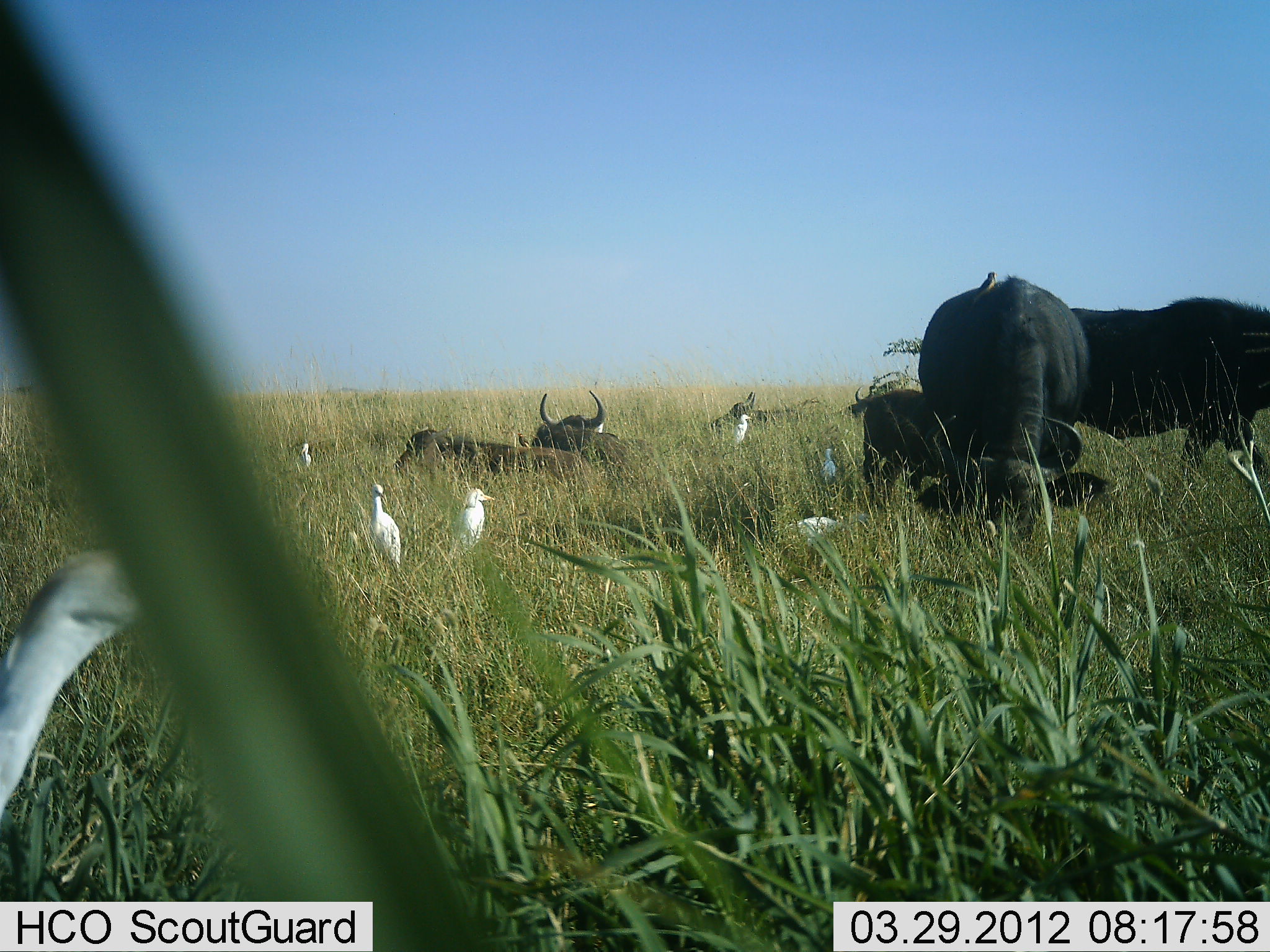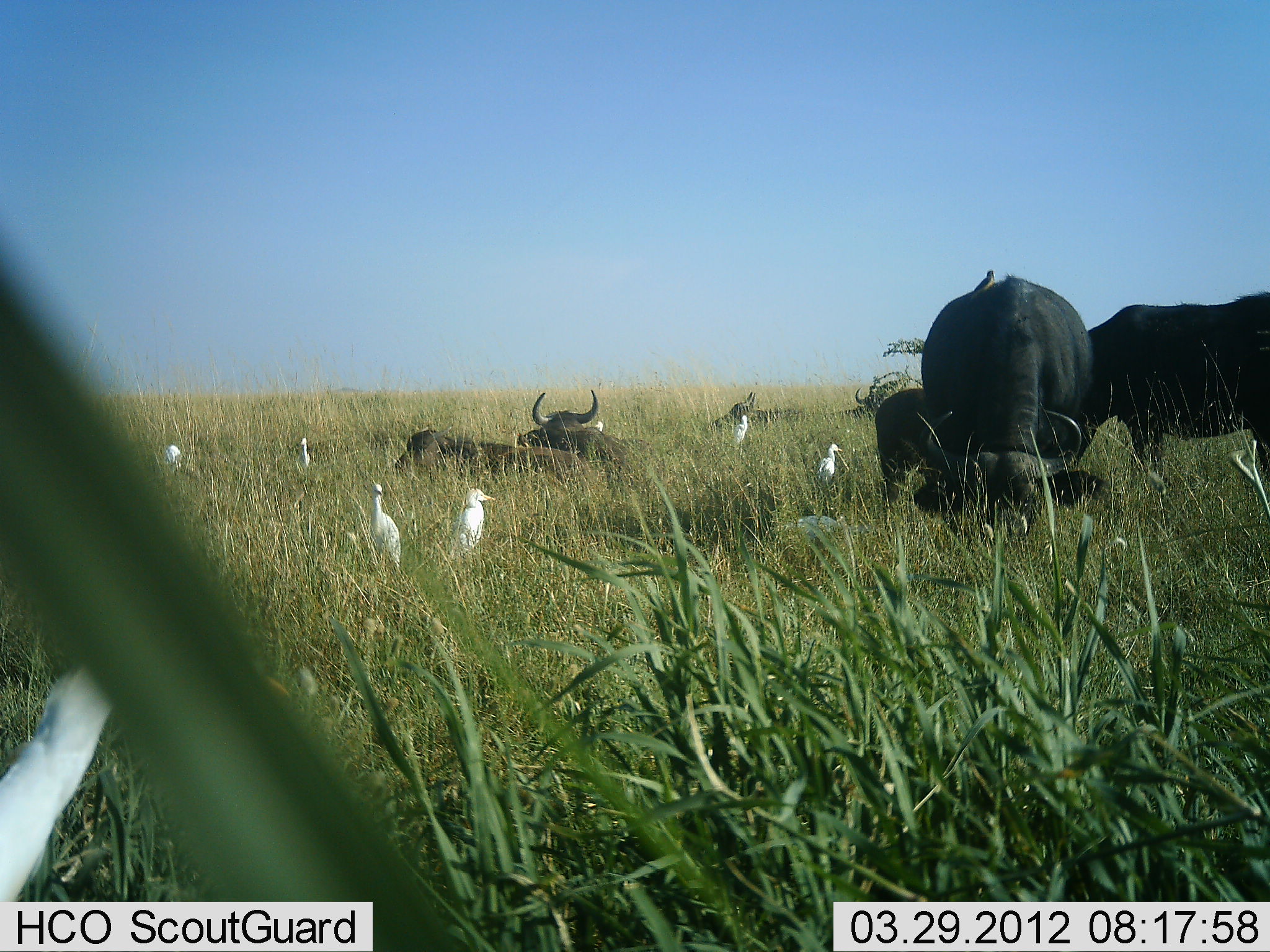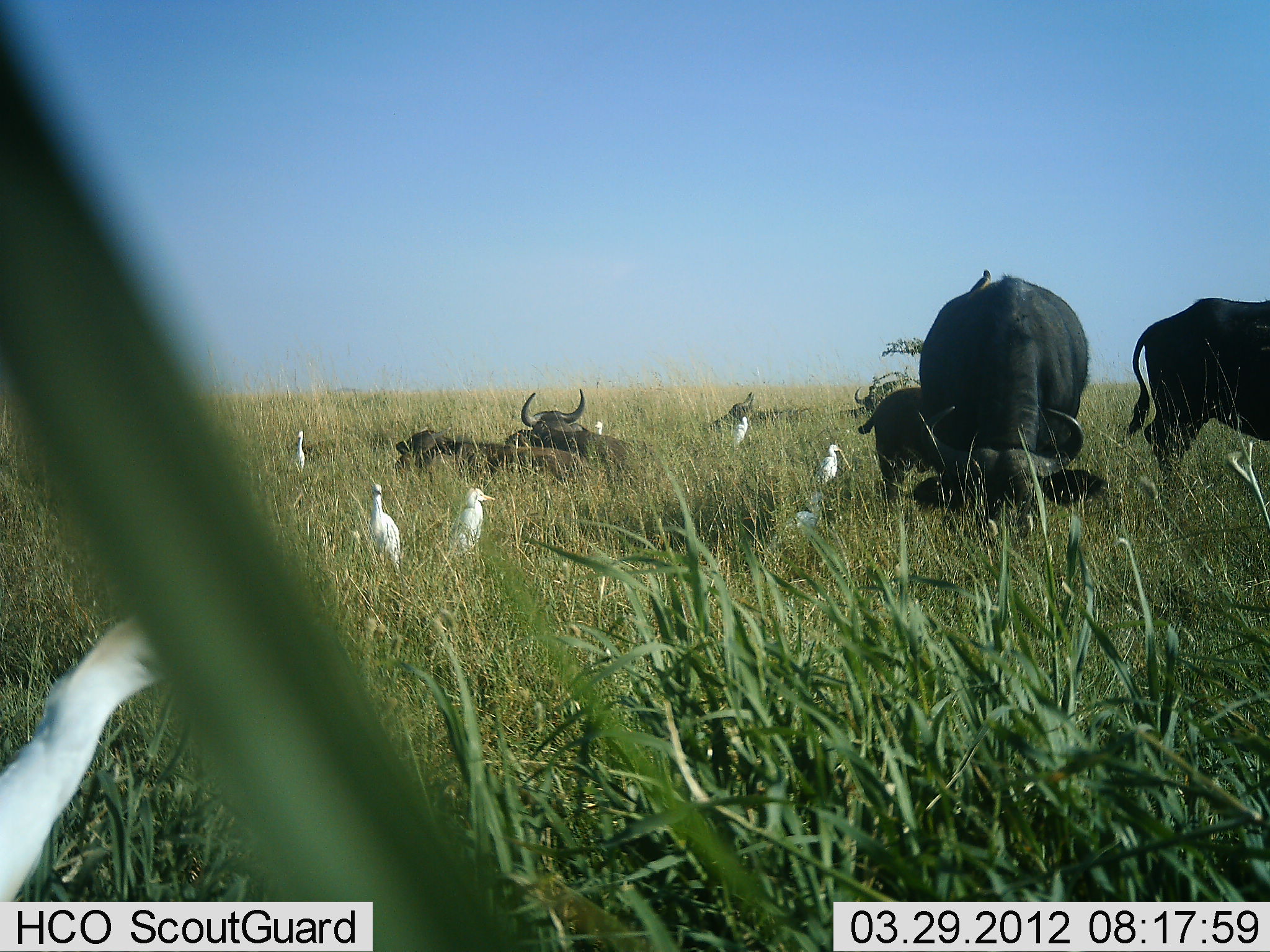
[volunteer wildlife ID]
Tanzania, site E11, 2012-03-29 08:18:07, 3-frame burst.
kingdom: Animalia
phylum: Chordata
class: Mammalia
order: Artiodactyla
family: Bovidae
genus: Syncerus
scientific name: Syncerus caffer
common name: cape buffalo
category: buffalo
Buffalo (cape buffalo) (Syncerus caffer), count 6. Behavior (volunteer vote fractions): standing 31%, resting 79%, moving 24%, interacting 3%. Young present (vote fraction): 38%. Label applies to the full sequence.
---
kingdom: Animalia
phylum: Chordata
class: Aves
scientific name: Aves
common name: bird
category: otherbird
Otherbird (bird) (Aves), count 8. Behavior (volunteer vote fractions): standing 84%, resting 8%, moving 8%, interacting 4%. Young present (vote fraction): 0%. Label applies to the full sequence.